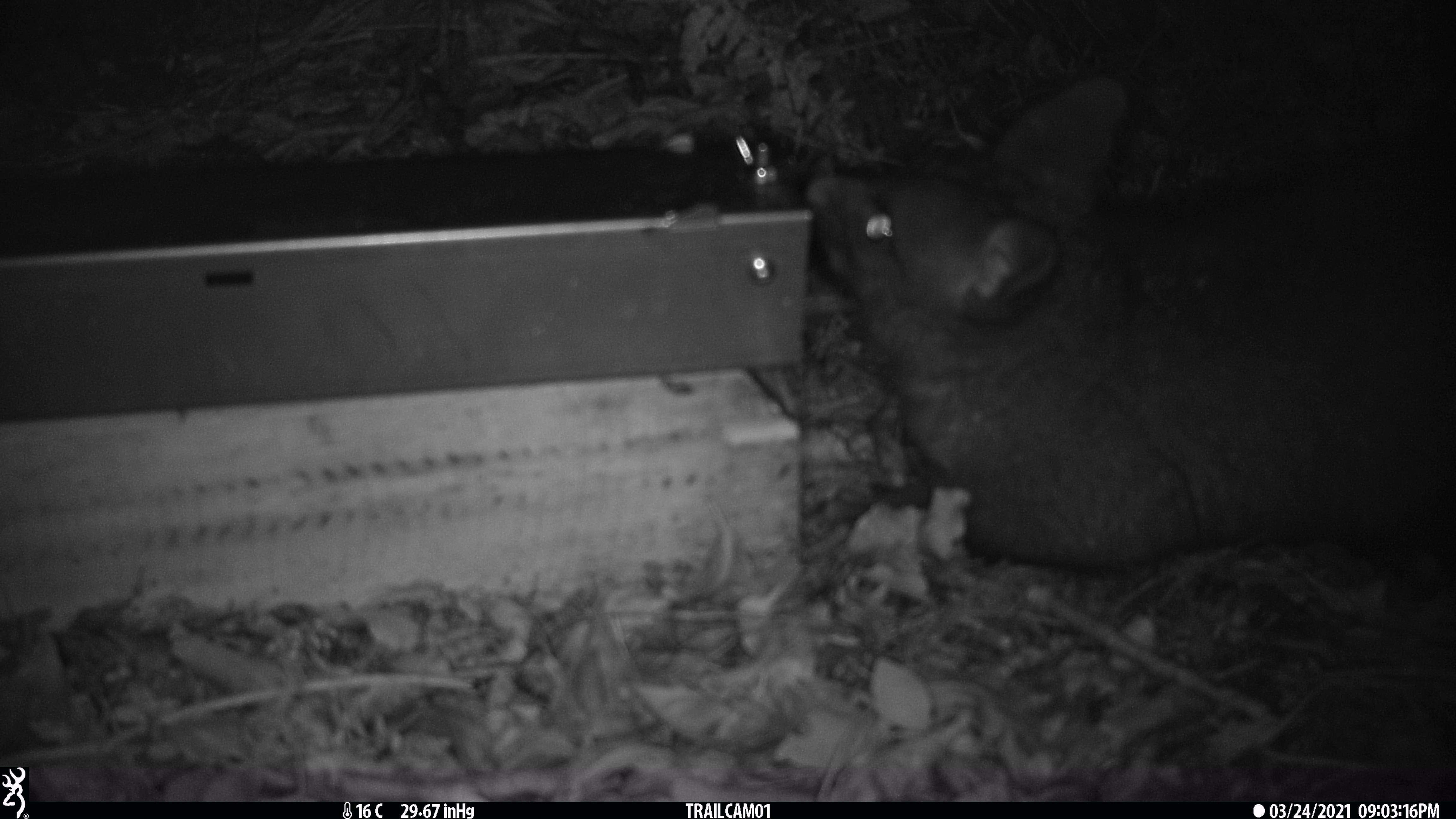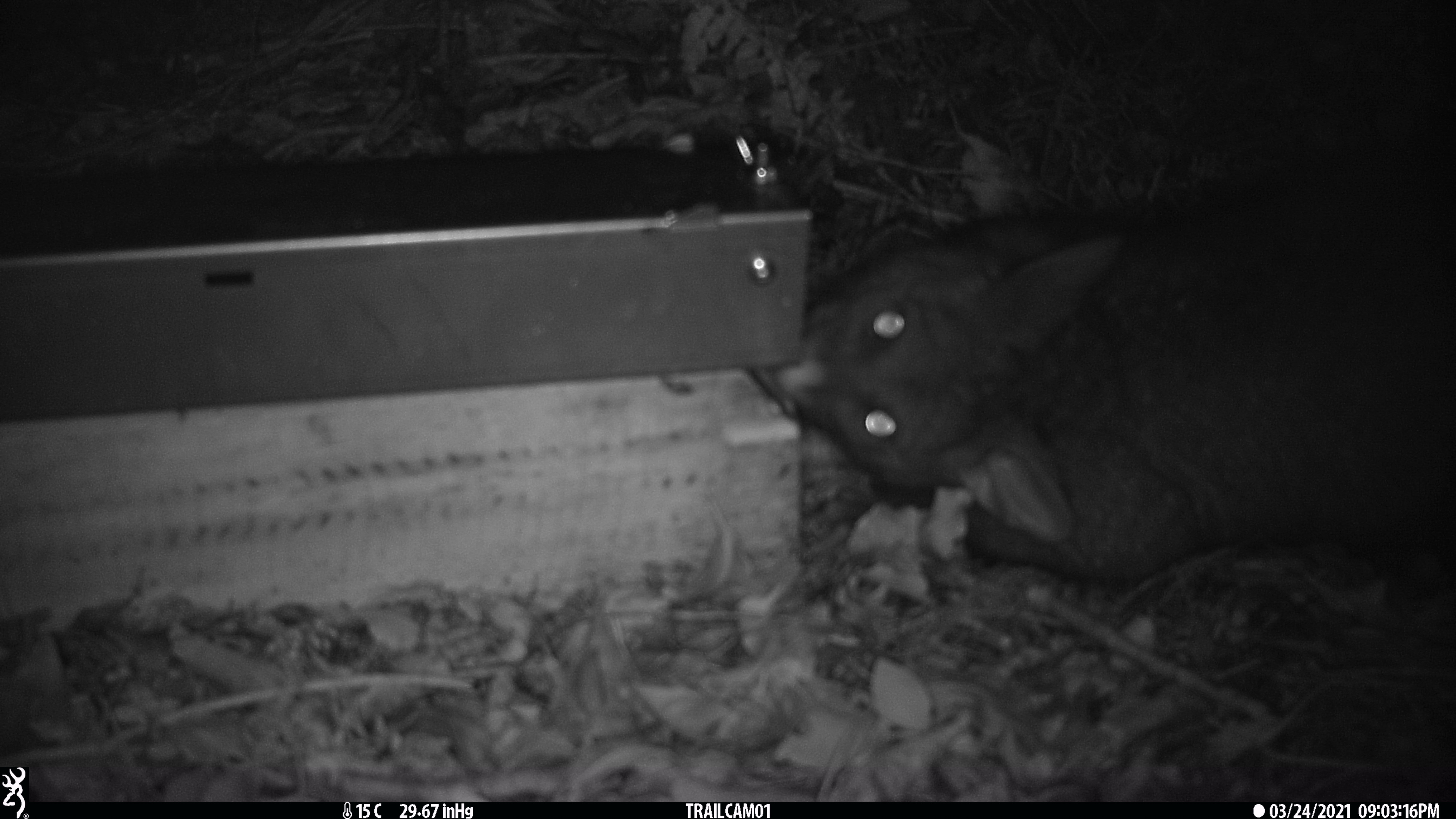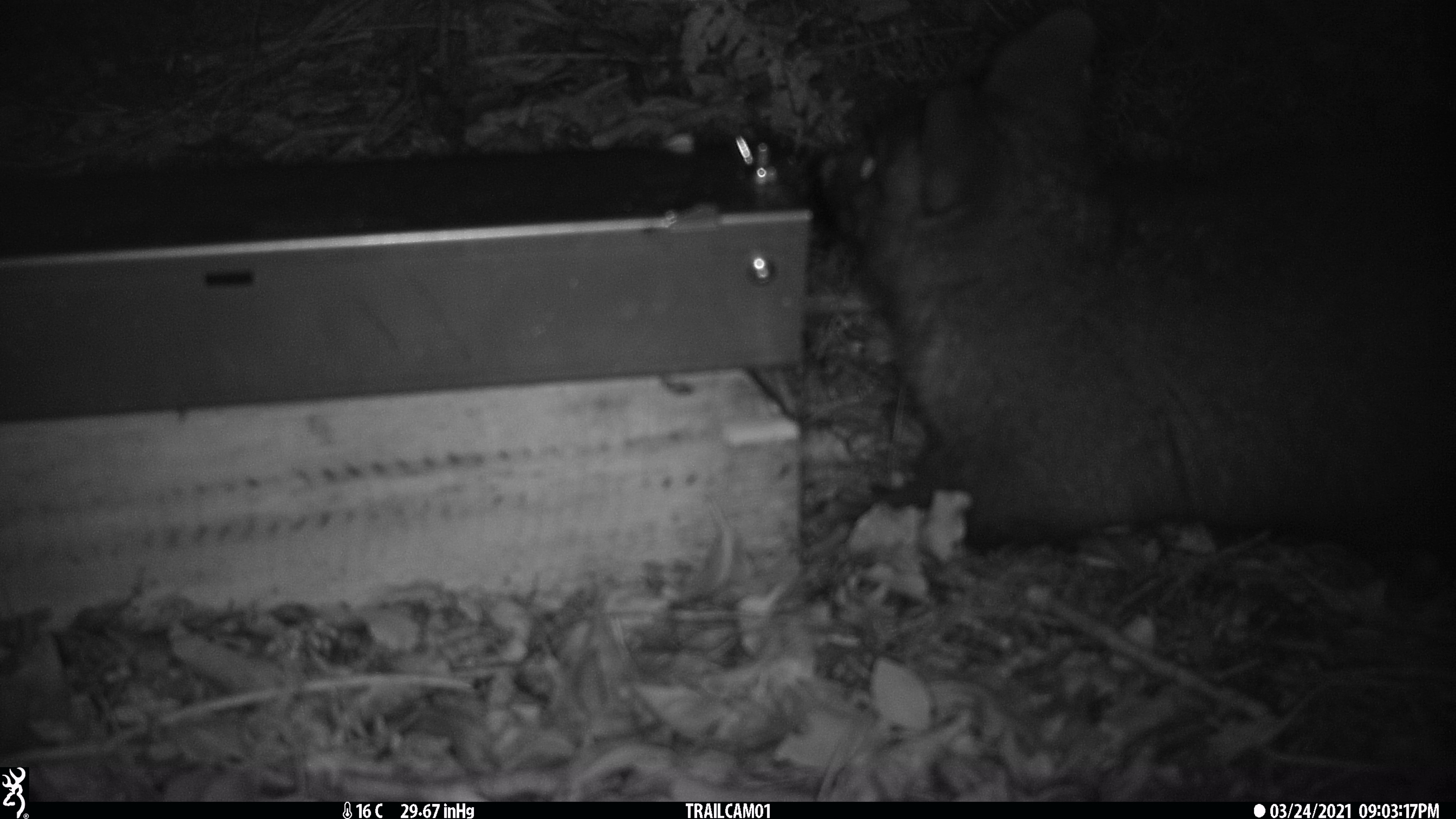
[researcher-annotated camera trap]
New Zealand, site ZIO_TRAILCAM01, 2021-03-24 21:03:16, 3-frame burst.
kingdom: Animalia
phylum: Chordata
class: Mammalia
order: Diprotodontia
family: Phalangeridae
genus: Trichosurus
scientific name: Trichosurus vulpecula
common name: common brushtail possum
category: possum